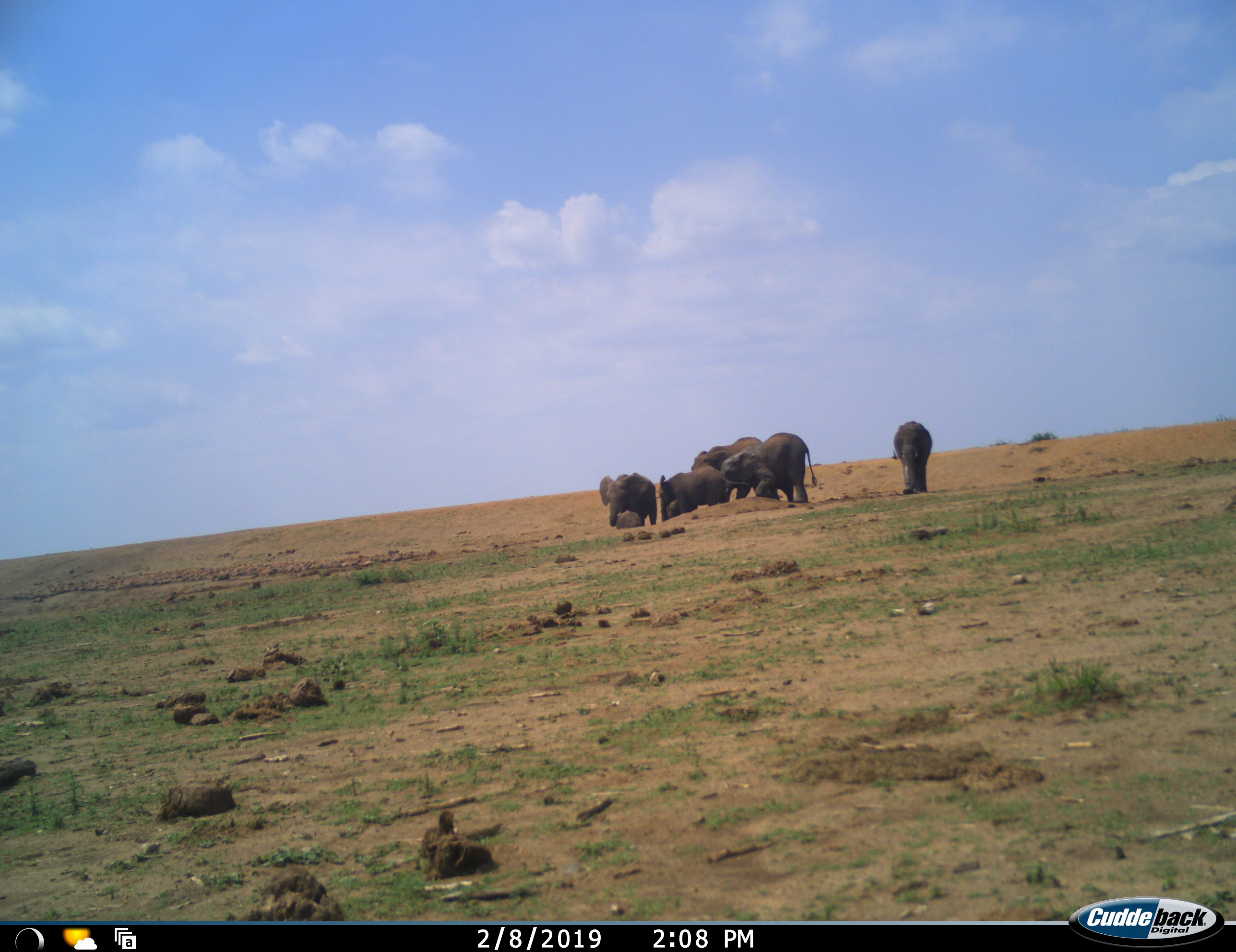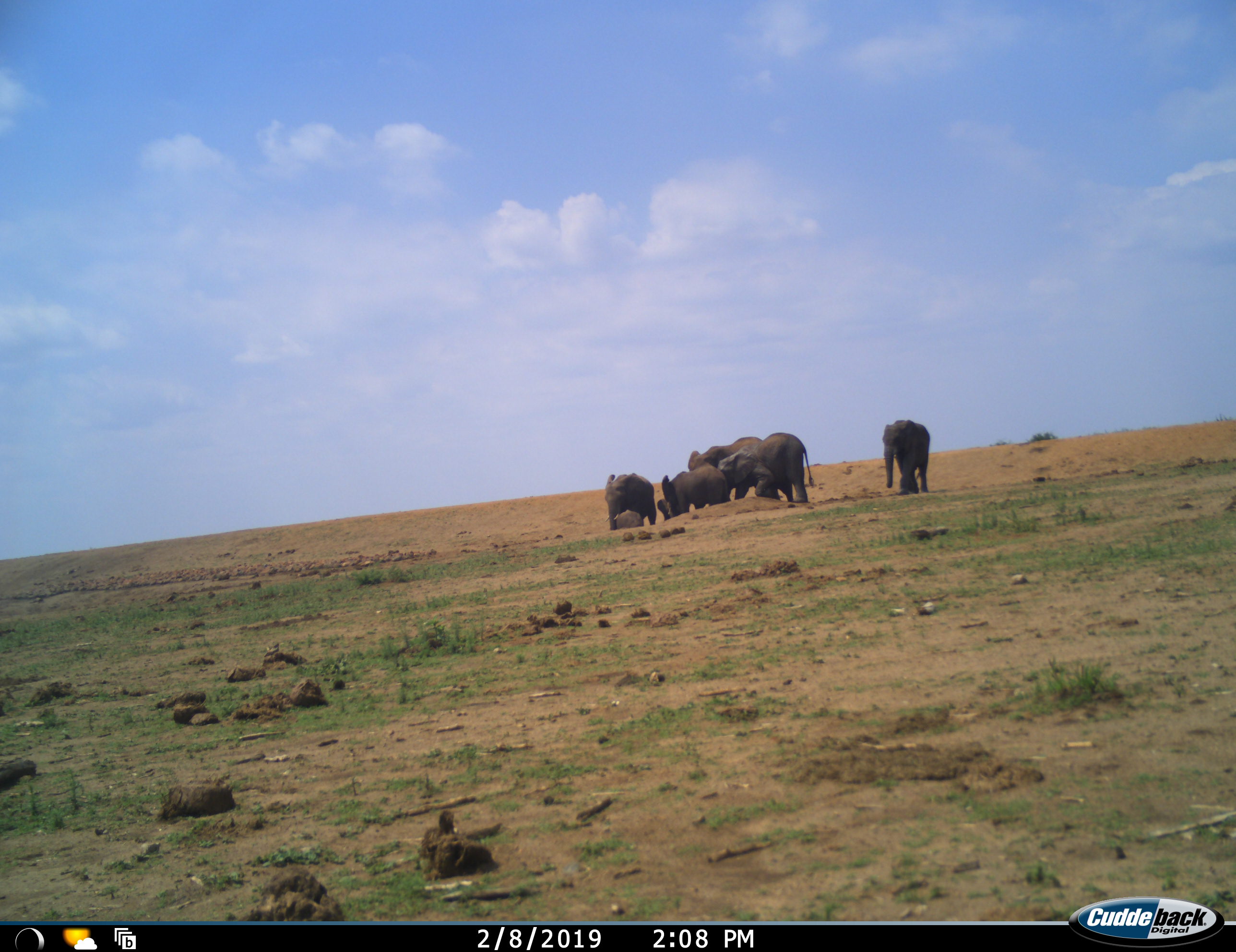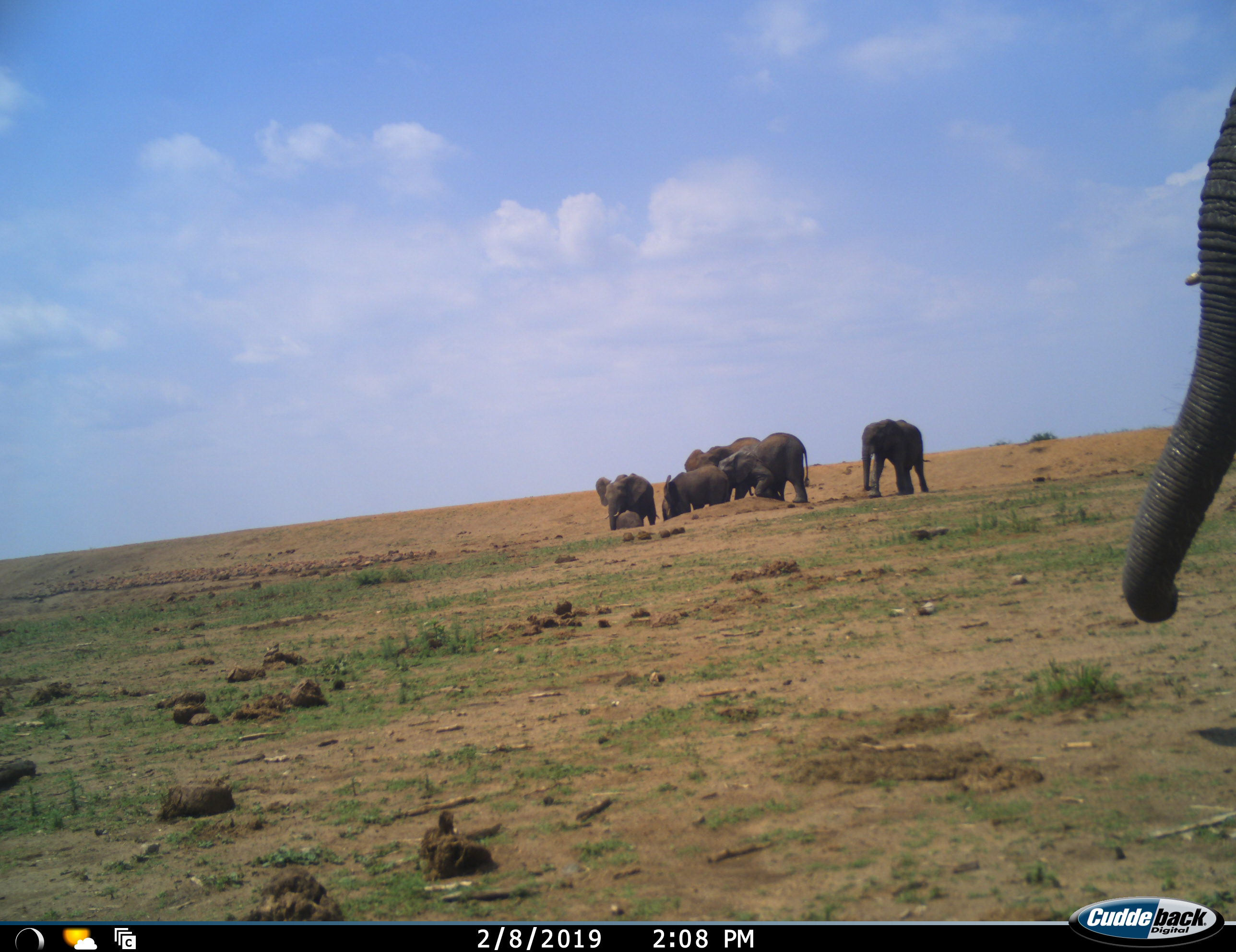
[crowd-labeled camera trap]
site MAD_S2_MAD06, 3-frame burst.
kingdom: Animalia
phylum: Chordata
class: Mammalia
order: Proboscidea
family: Elephantidae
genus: Loxodonta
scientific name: Loxodonta africana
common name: african bush elephant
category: elephant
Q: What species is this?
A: Elephant (african bush elephant) (Loxodonta africana).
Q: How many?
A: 8.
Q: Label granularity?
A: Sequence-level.